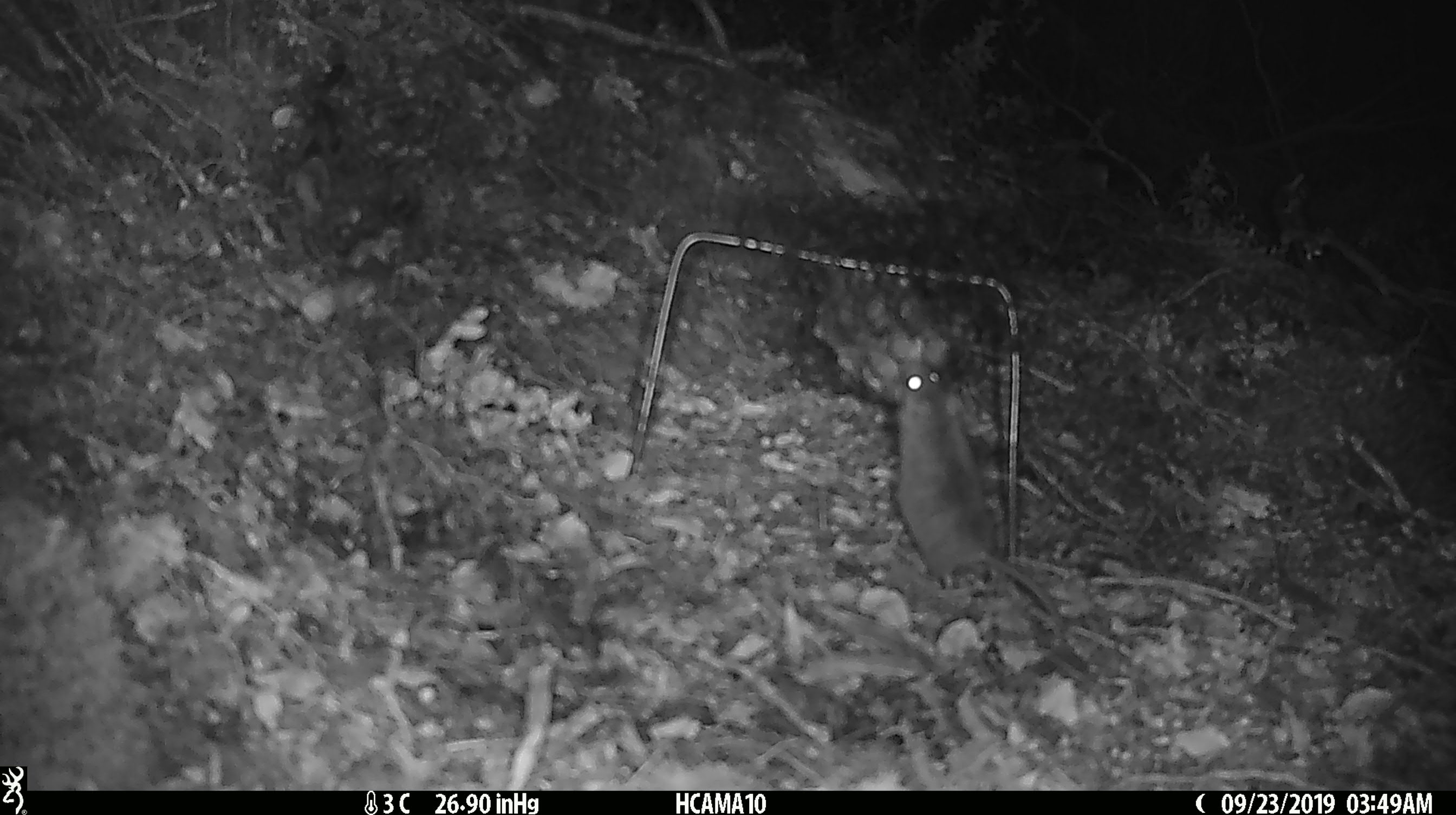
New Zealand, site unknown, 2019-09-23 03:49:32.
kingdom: Animalia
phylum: Chordata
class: Mammalia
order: Rodentia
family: Muridae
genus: Mus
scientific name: Mus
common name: mouse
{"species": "mouse (Mus)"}